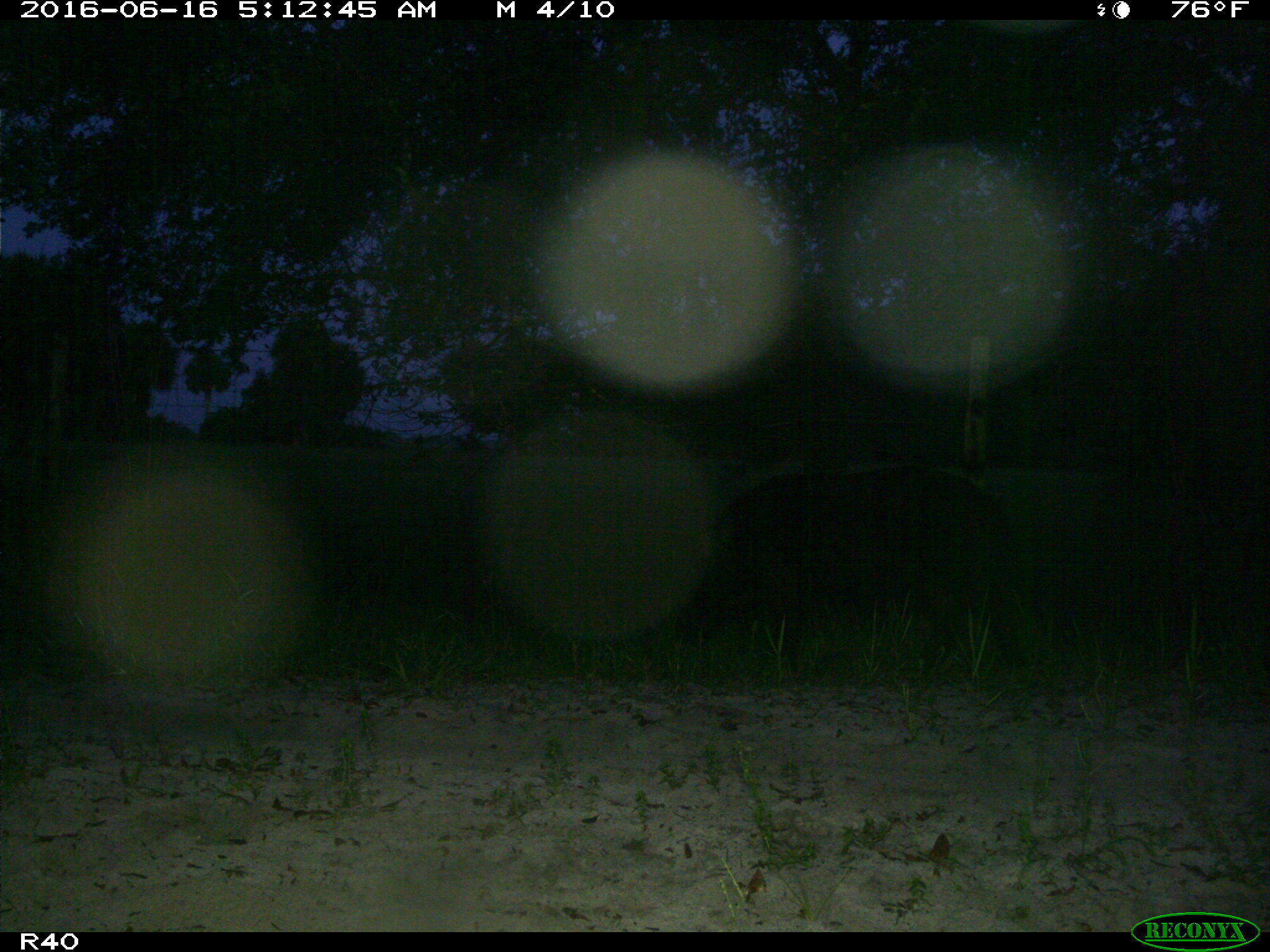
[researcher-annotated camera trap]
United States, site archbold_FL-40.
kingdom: Animalia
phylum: Chordata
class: Mammalia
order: Artiodactyla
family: Suidae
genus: Sus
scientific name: Sus scrofa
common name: wild boar